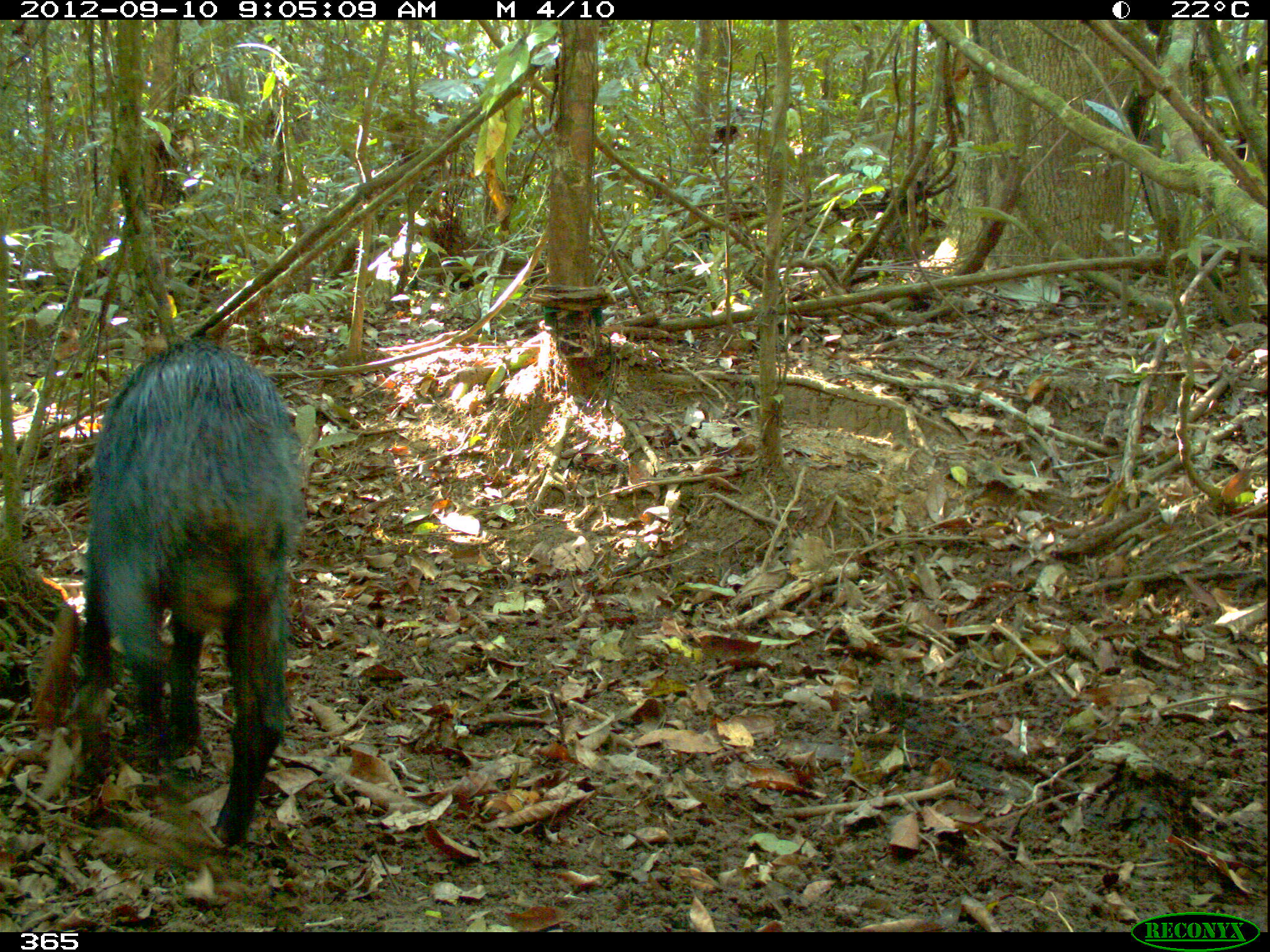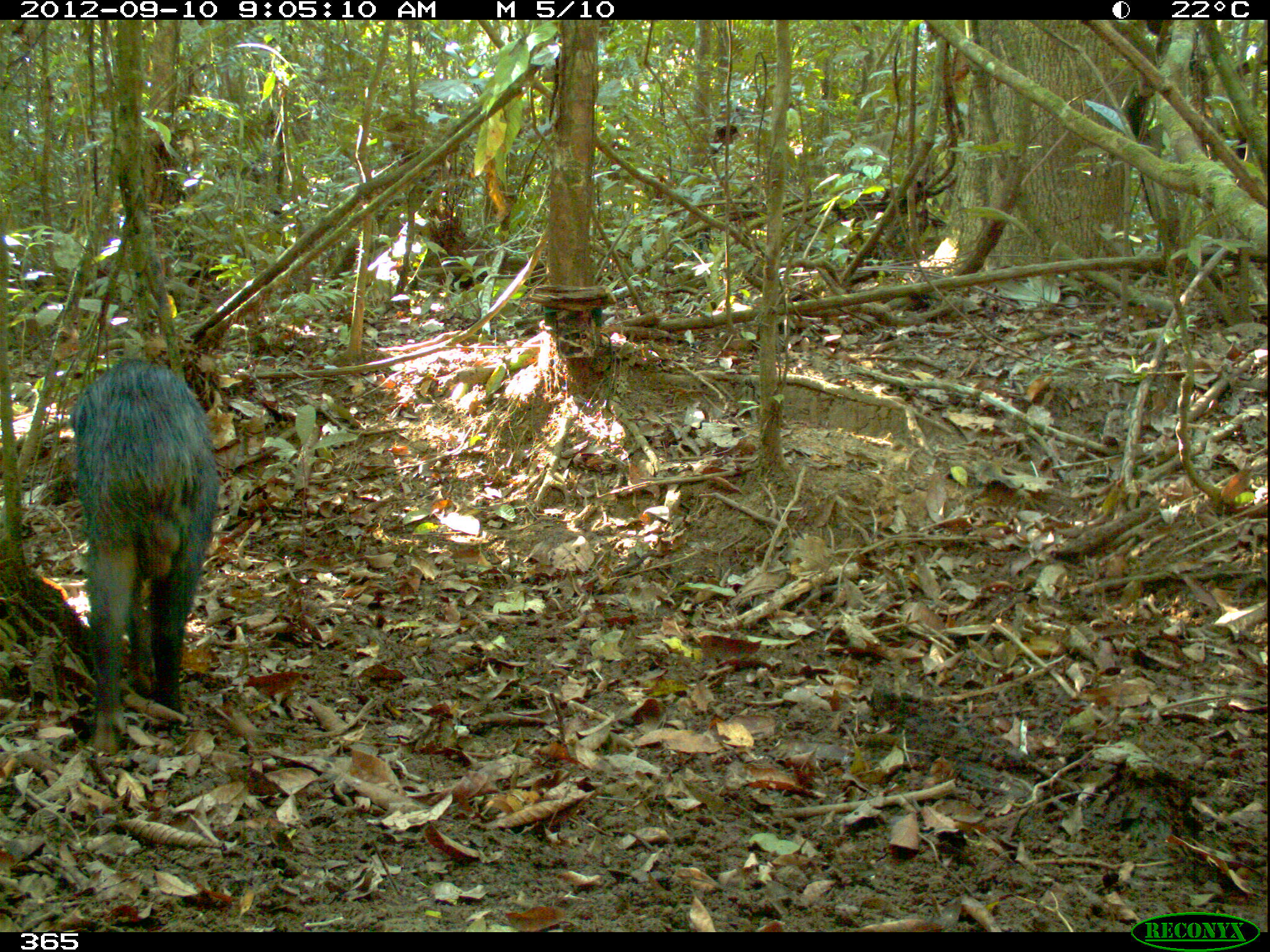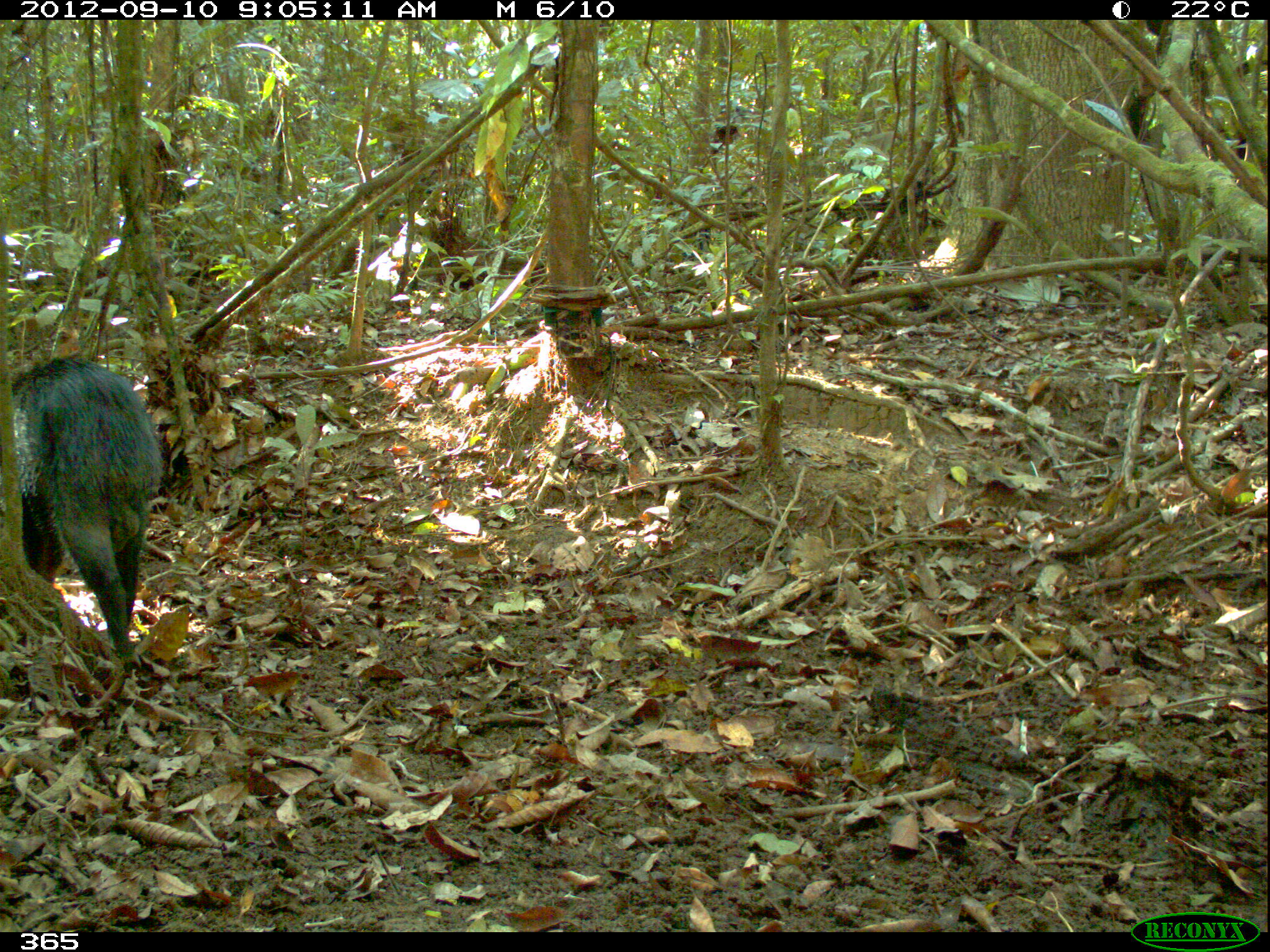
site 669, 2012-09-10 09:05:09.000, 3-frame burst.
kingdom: Animalia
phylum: Chordata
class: Mammalia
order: Artiodactyla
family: Tayassuidae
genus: Tayassu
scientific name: Tayassu pecari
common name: white-lipped peccary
Tayassu pecari (white-lipped peccary).